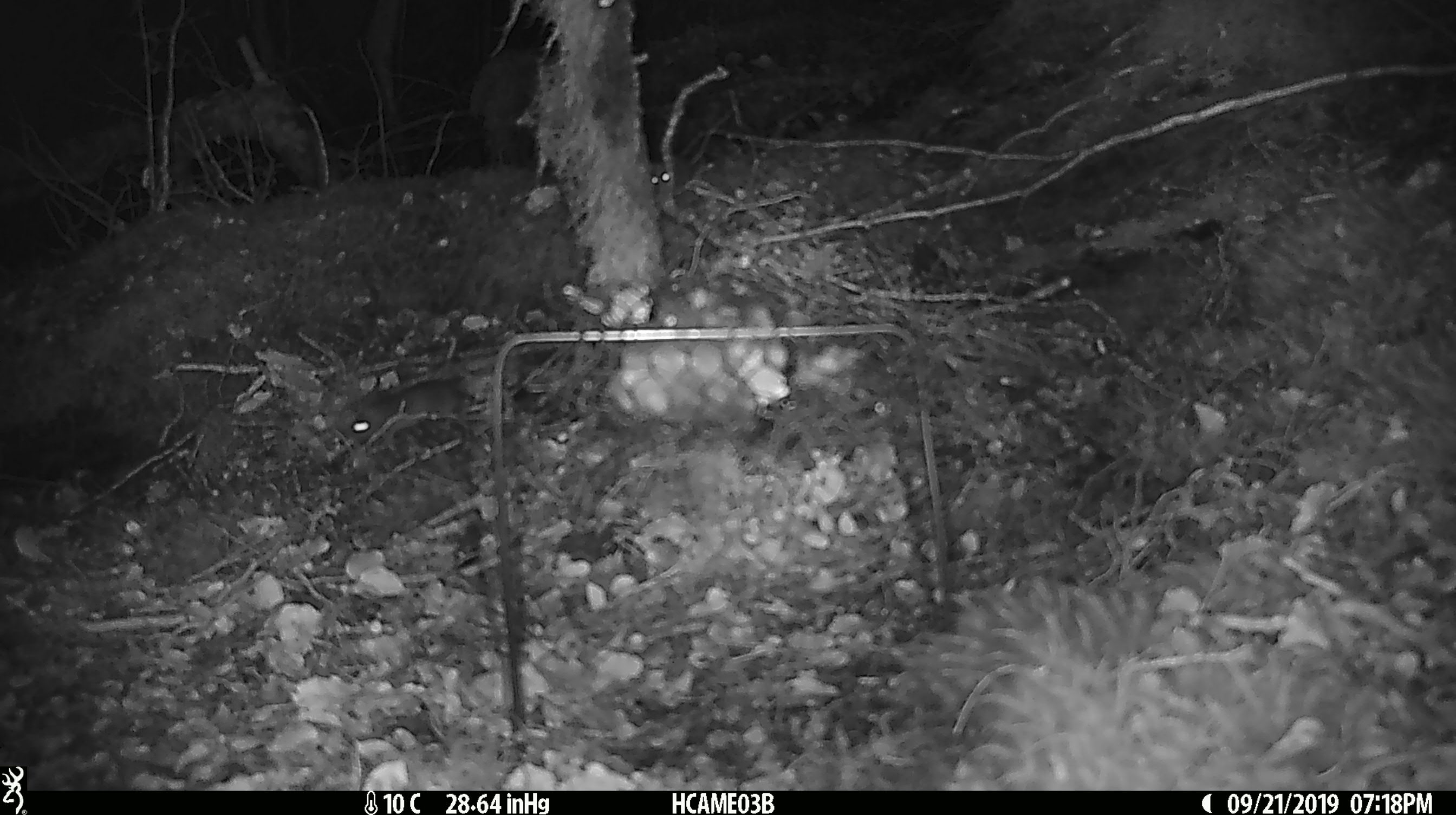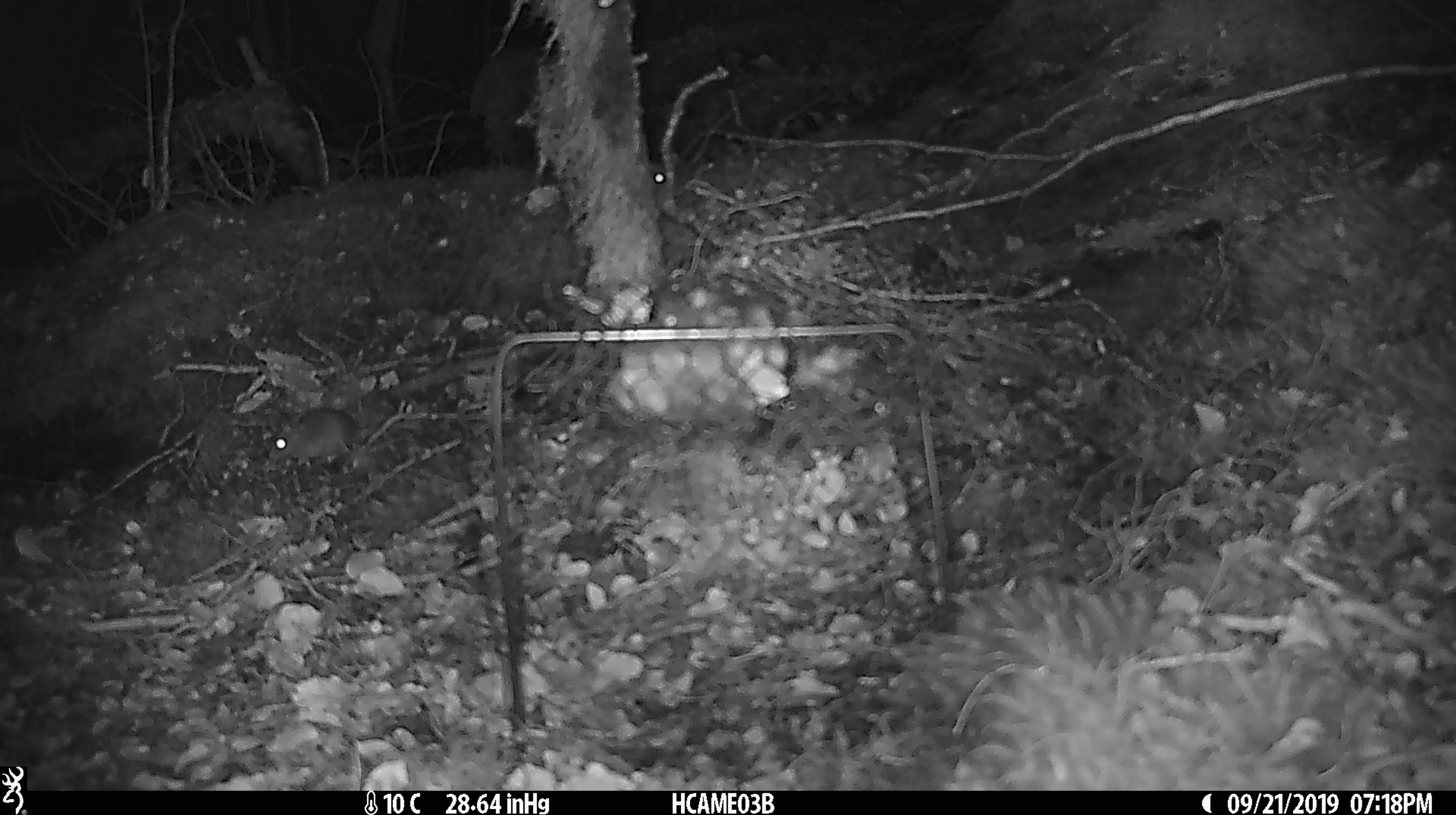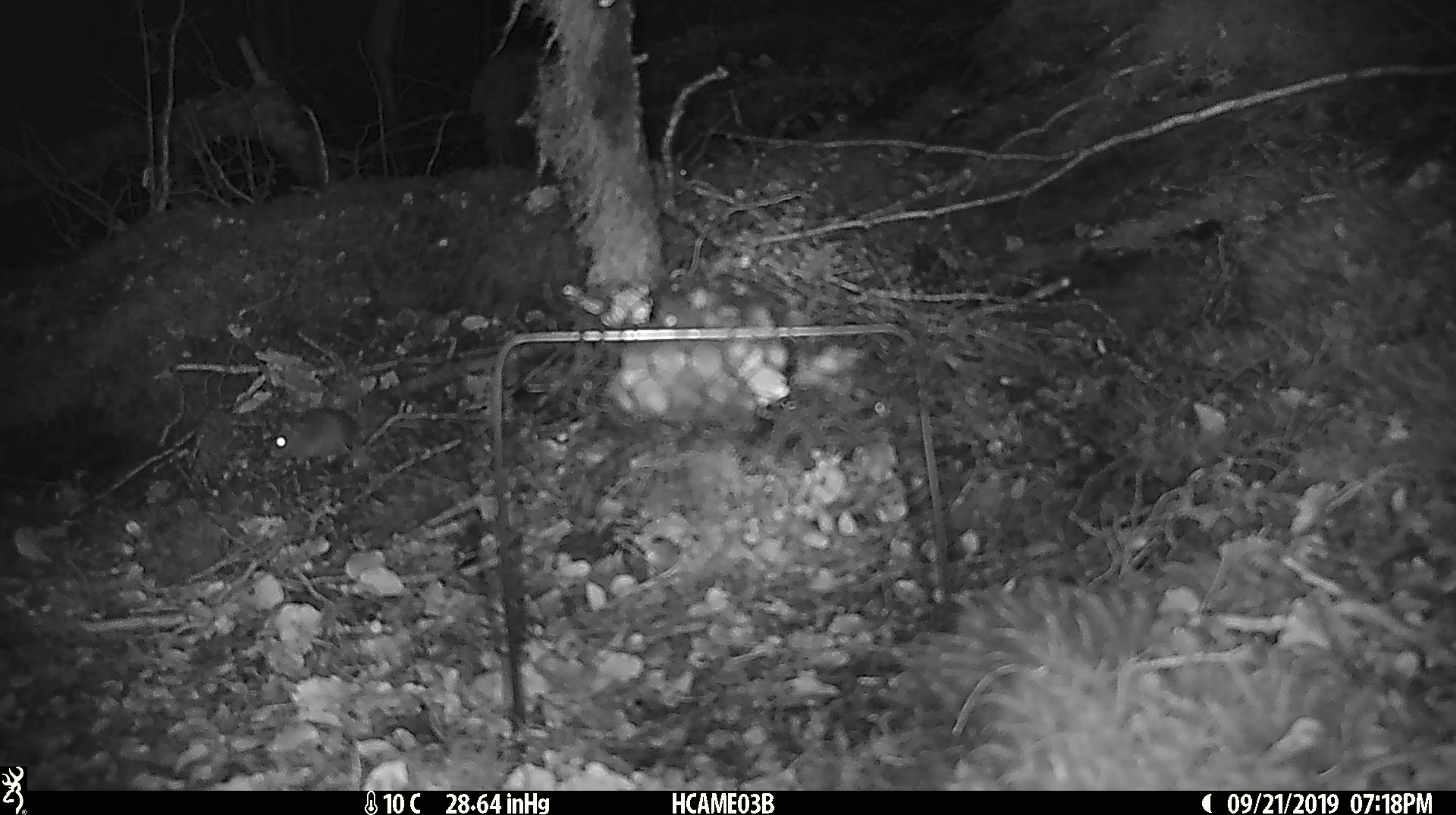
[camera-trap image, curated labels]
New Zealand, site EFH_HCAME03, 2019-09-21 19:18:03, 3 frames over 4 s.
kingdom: Animalia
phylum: Chordata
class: Mammalia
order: Rodentia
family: Muridae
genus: Mus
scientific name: Mus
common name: mouse